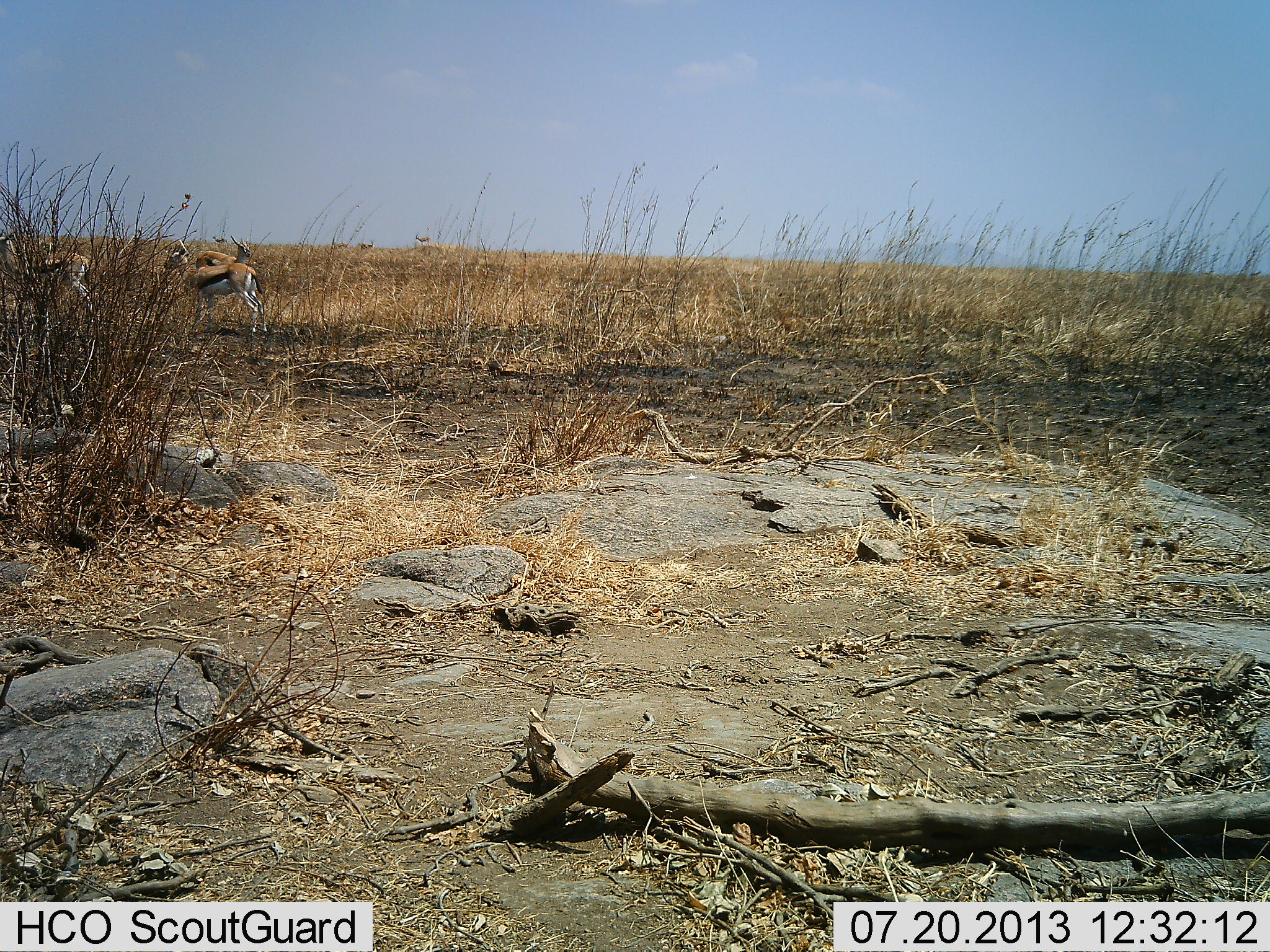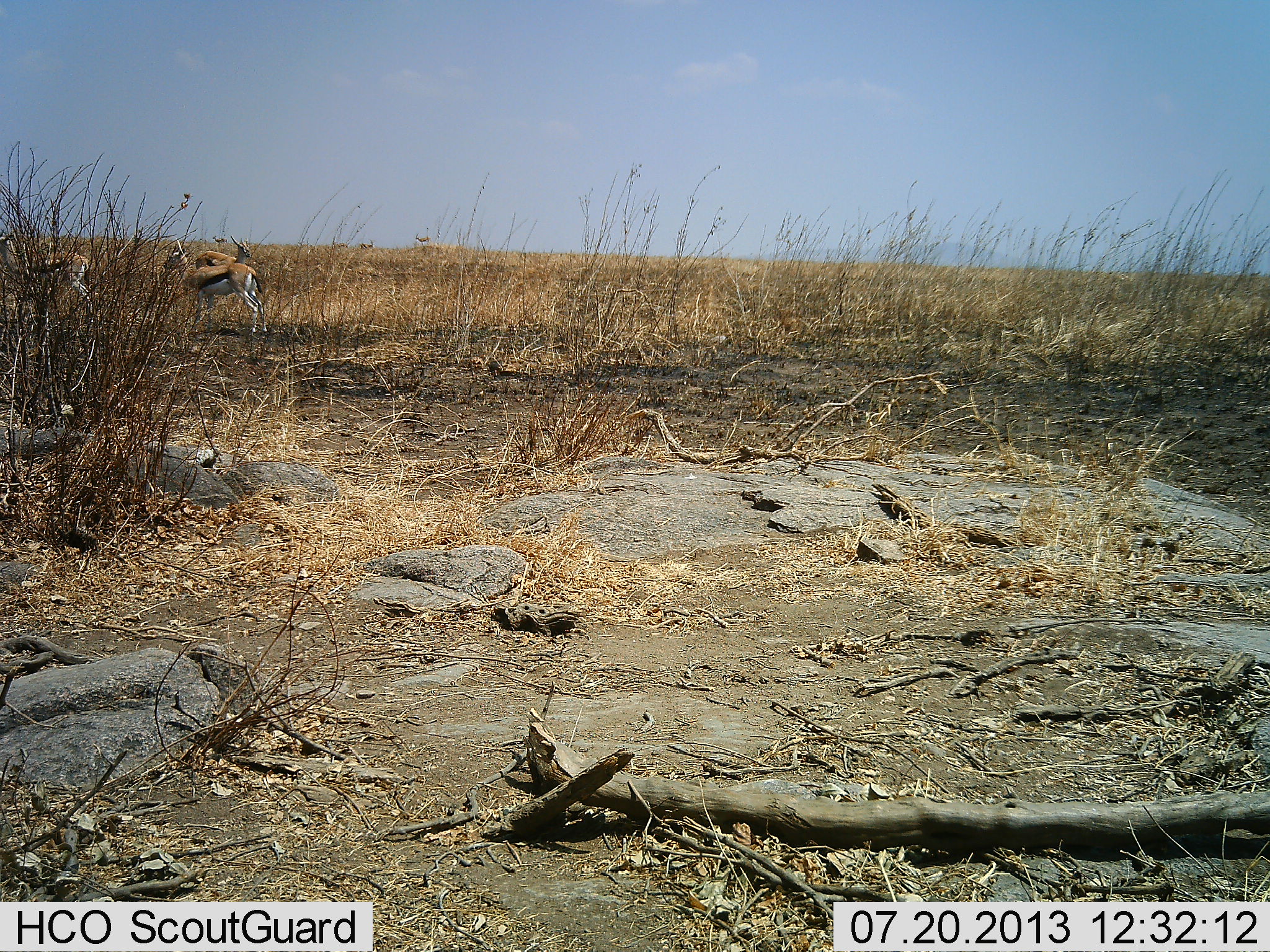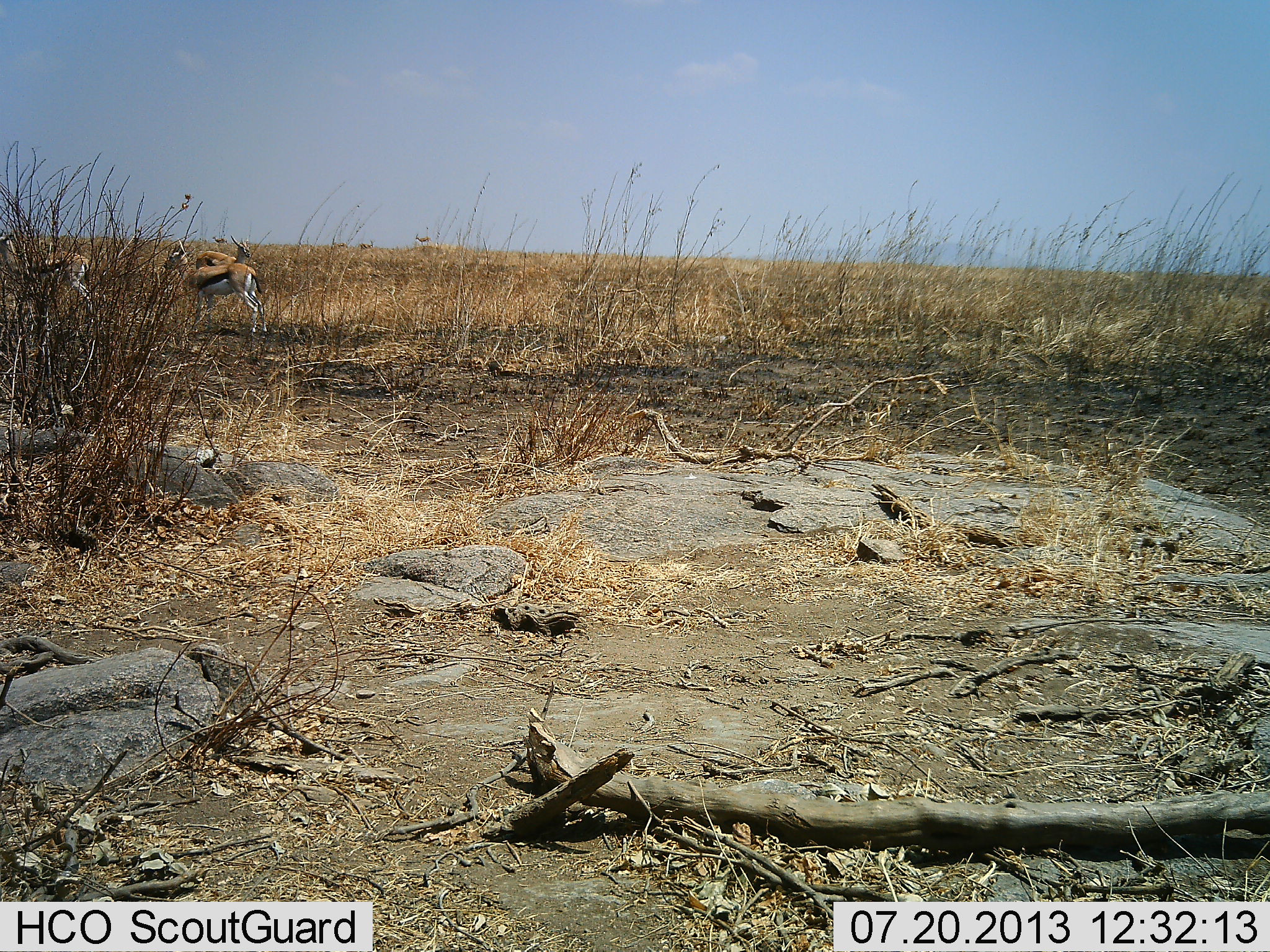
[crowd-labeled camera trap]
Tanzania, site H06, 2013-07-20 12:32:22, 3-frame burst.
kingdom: Animalia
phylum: Chordata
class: Mammalia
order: Artiodactyla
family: Bovidae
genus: Eudorcas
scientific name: Eudorcas thomsonii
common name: thomson's gazelle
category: gazellethomsons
Gazellethomsons (thomson's gazelle) (Eudorcas thomsonii), count 3. Behavior (volunteer vote fractions): standing 100%, resting 0%, moving 0%, interacting 0%. Young present (vote fraction): 0%. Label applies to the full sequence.